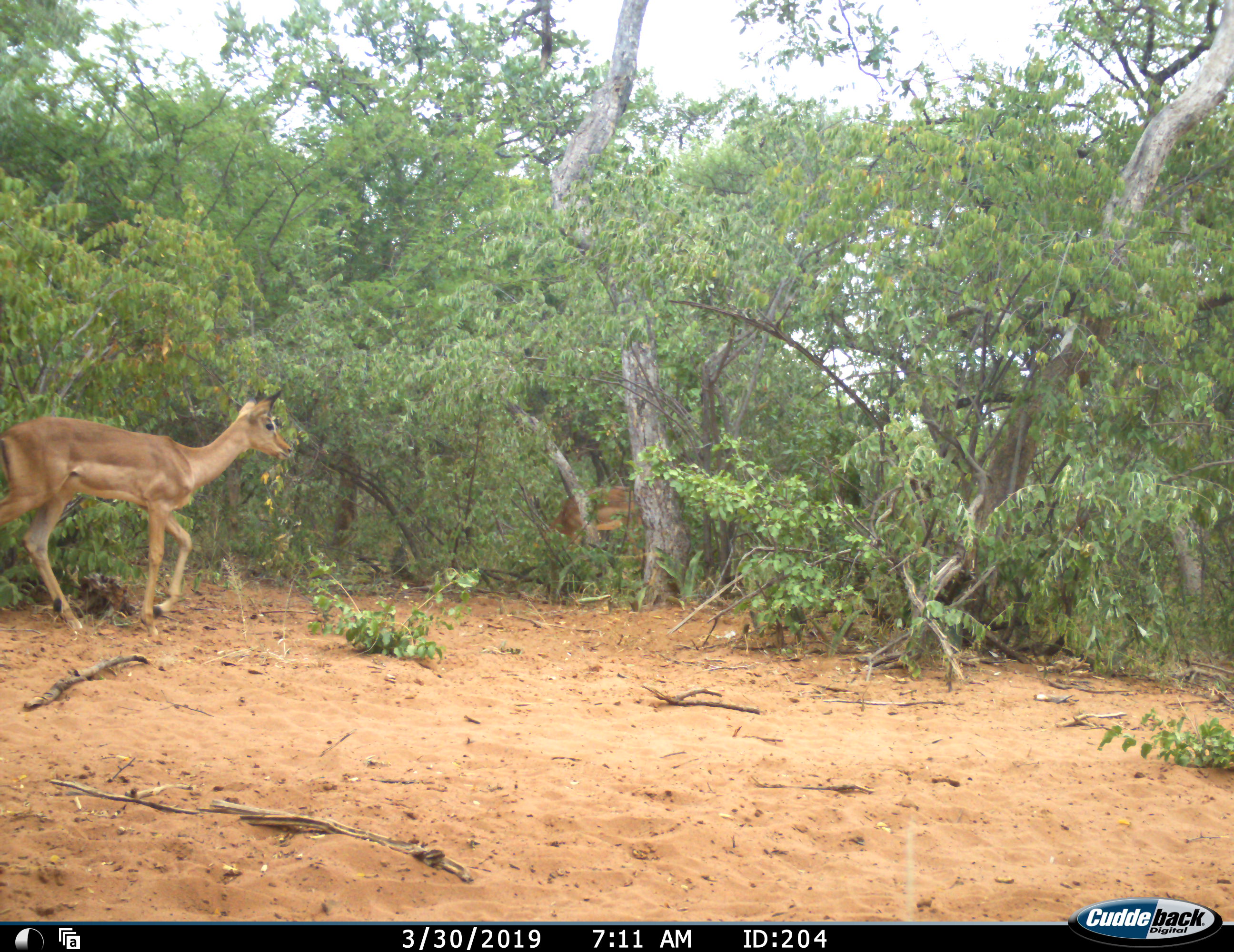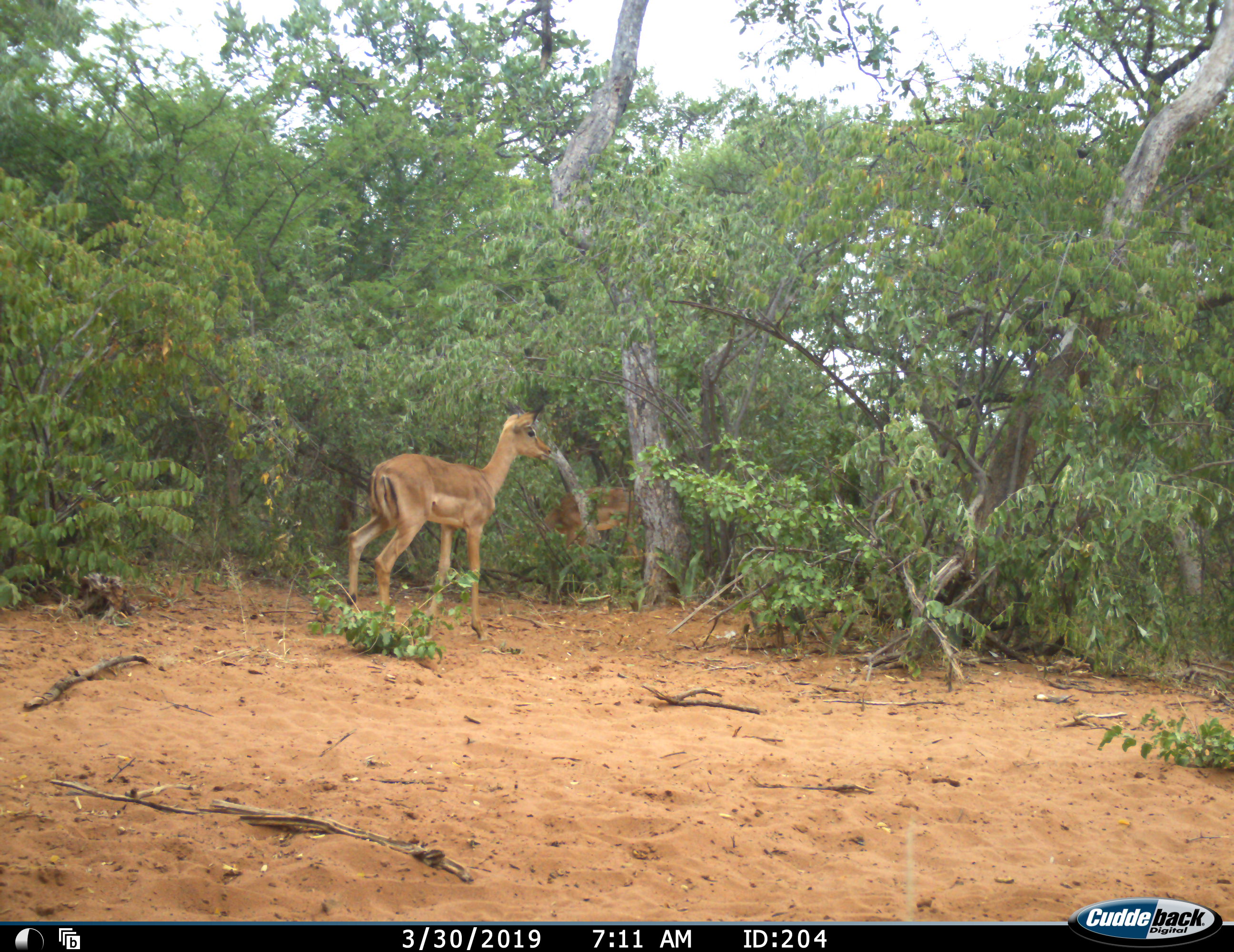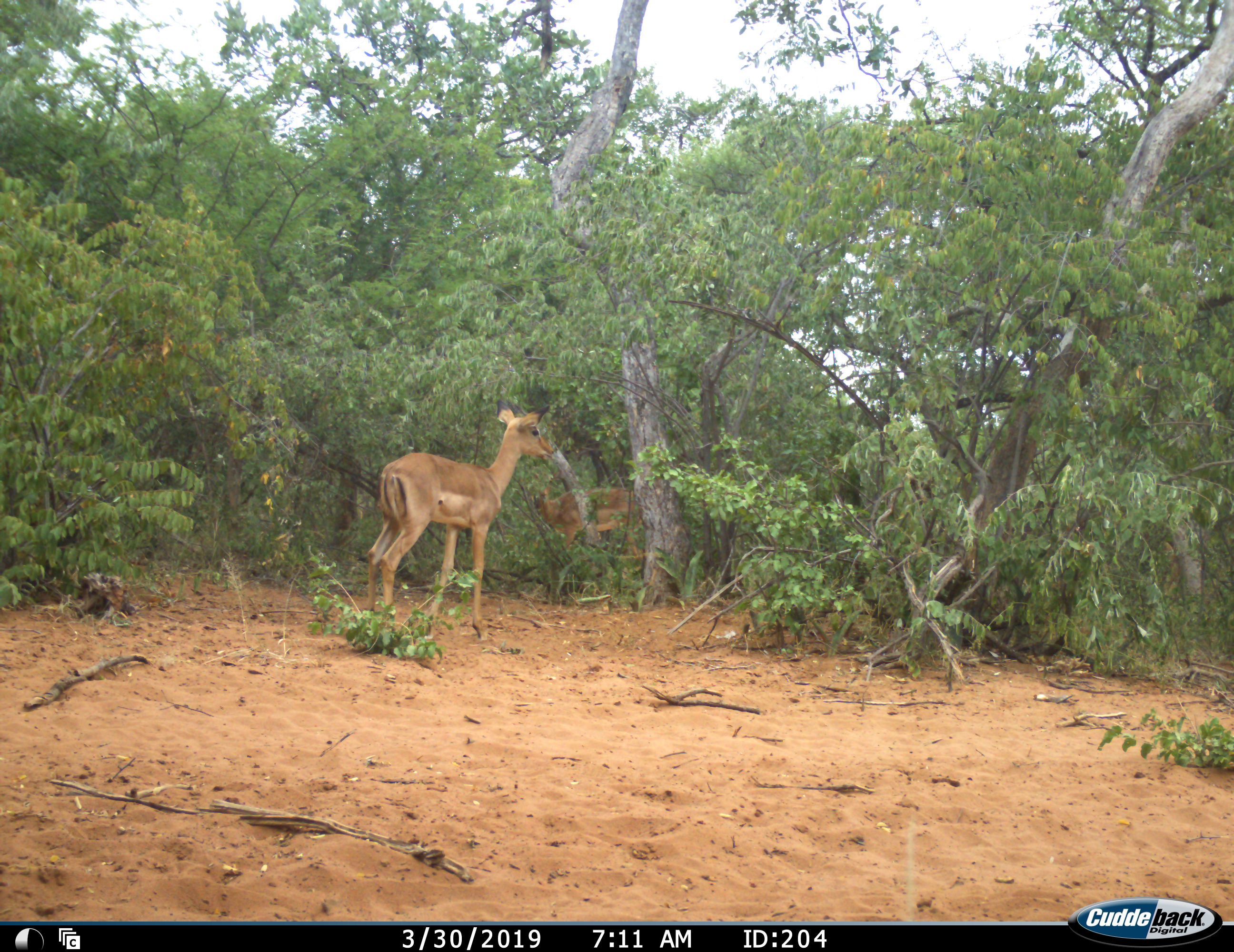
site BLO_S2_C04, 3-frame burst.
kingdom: Animalia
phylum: Chordata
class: Mammalia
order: Artiodactyla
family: Bovidae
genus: Aepyceros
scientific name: Aepyceros melampus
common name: impala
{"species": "impala (Aepyceros melampus)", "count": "2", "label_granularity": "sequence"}